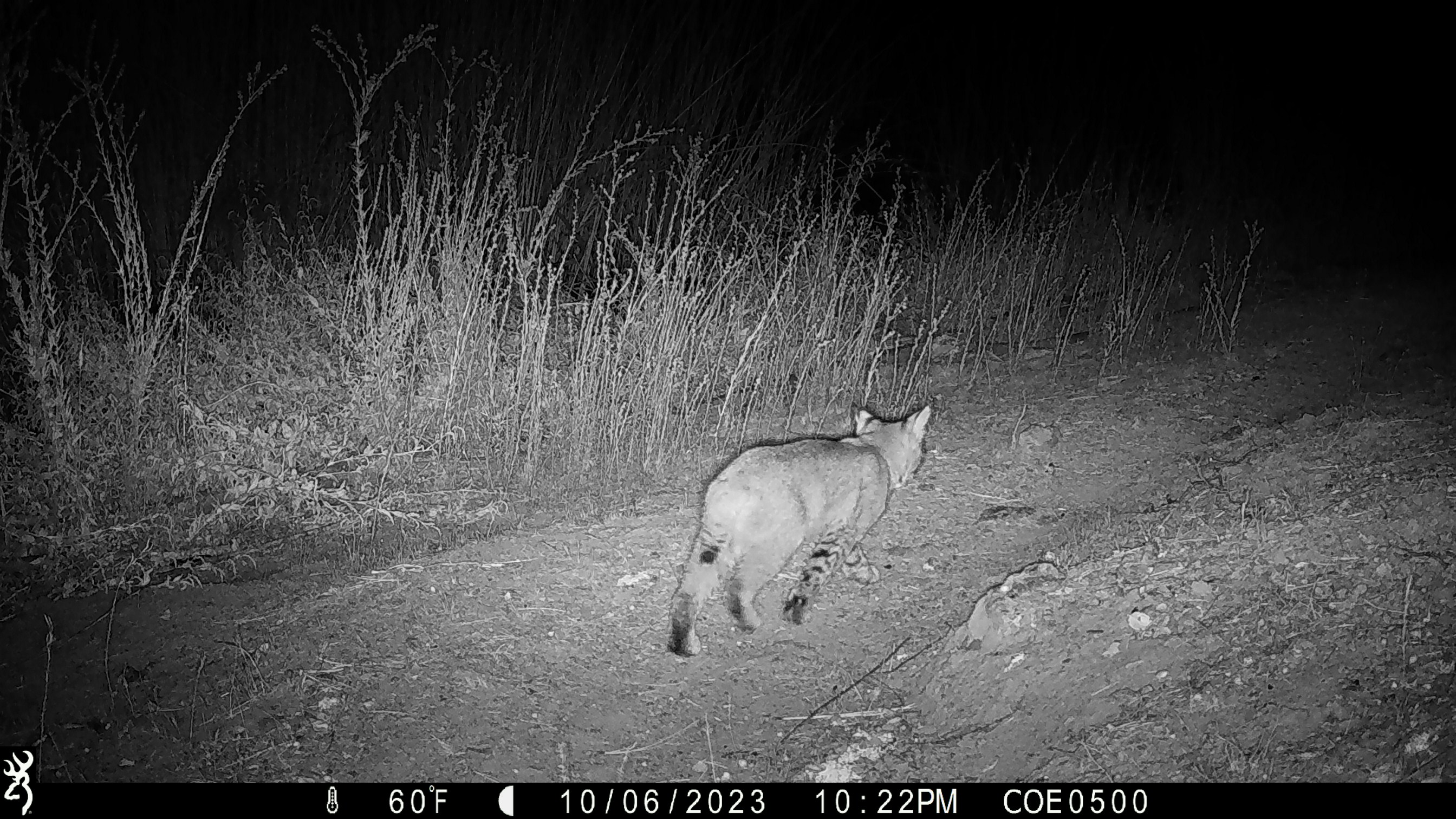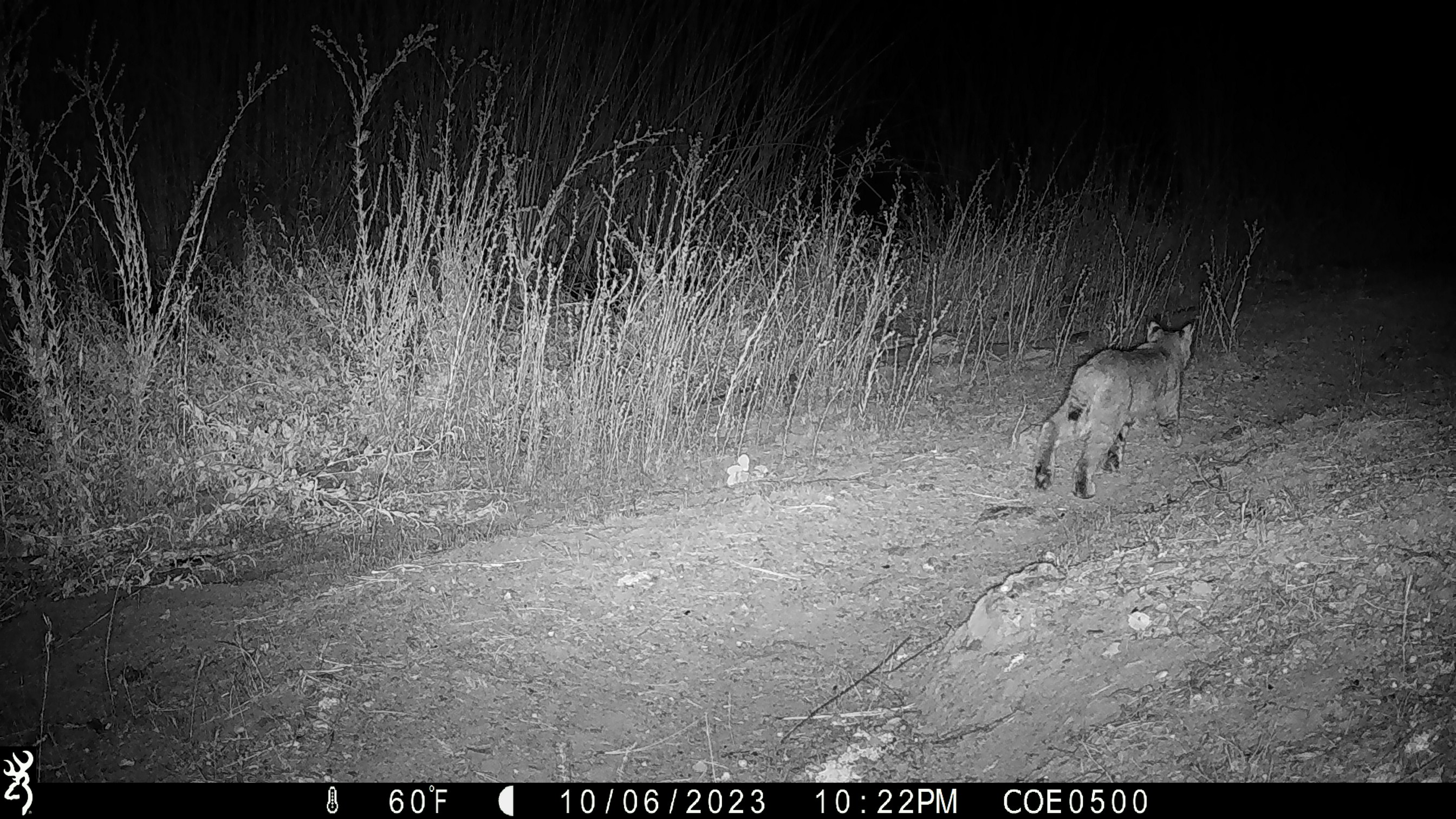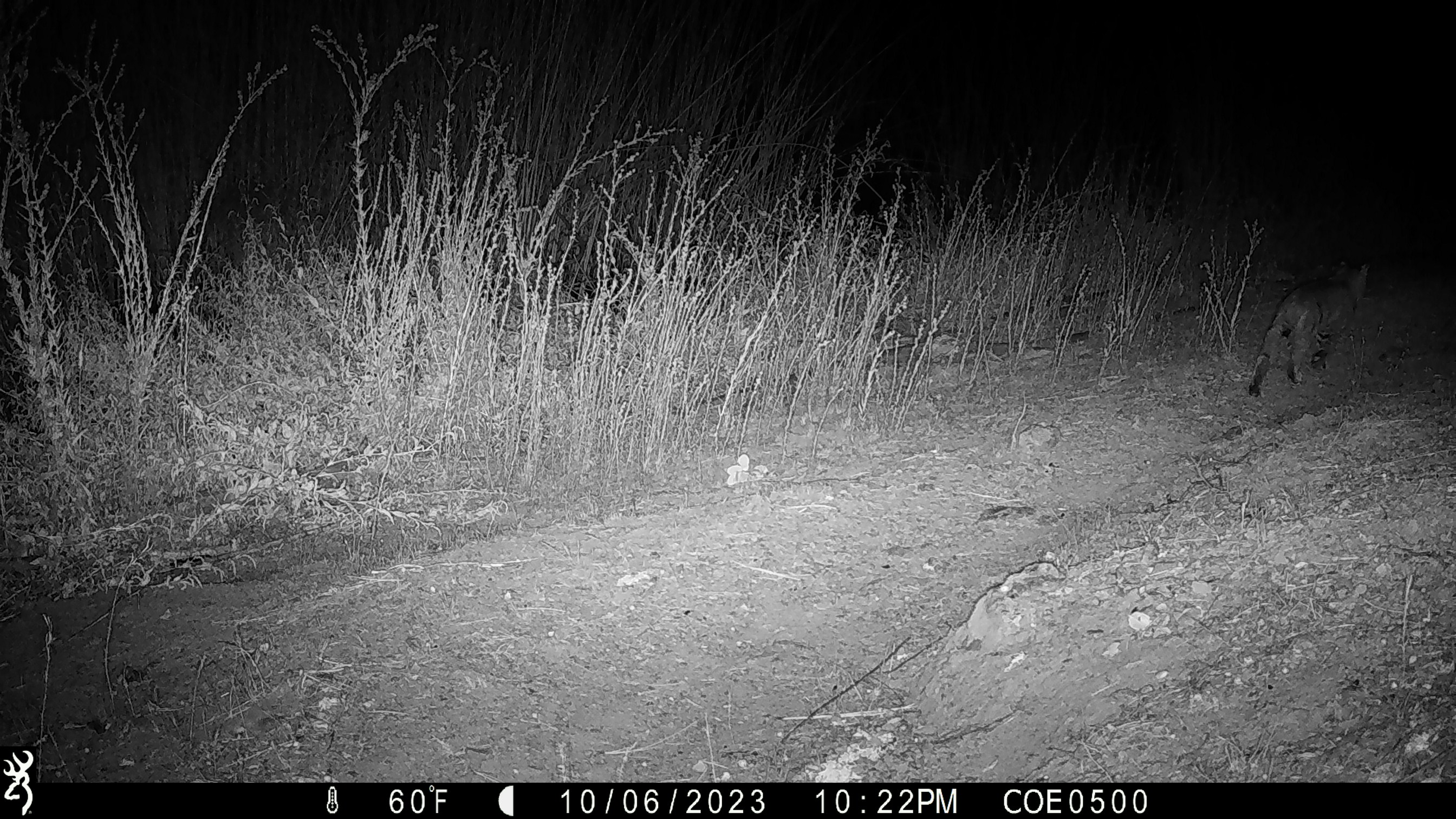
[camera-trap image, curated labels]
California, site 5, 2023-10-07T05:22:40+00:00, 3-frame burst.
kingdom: Animalia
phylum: Chordata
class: Mammalia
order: Carnivora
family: Felidae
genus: Lynx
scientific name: Lynx rufus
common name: bobcat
Bobcat (Lynx rufus).